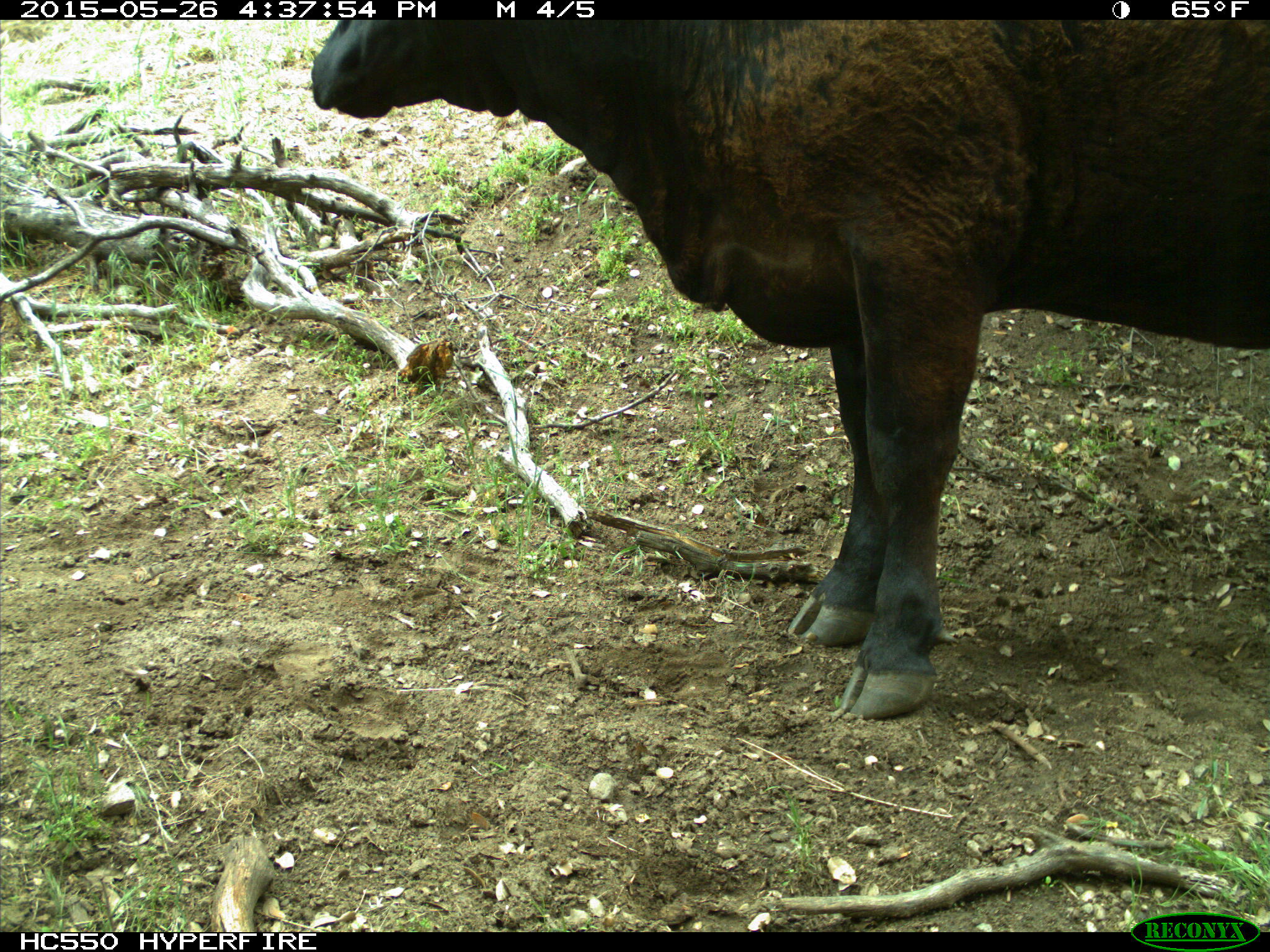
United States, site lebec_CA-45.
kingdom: Animalia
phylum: Chordata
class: Mammalia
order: Artiodactyla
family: Bovidae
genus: Bos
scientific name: Bos taurus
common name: domestic cow